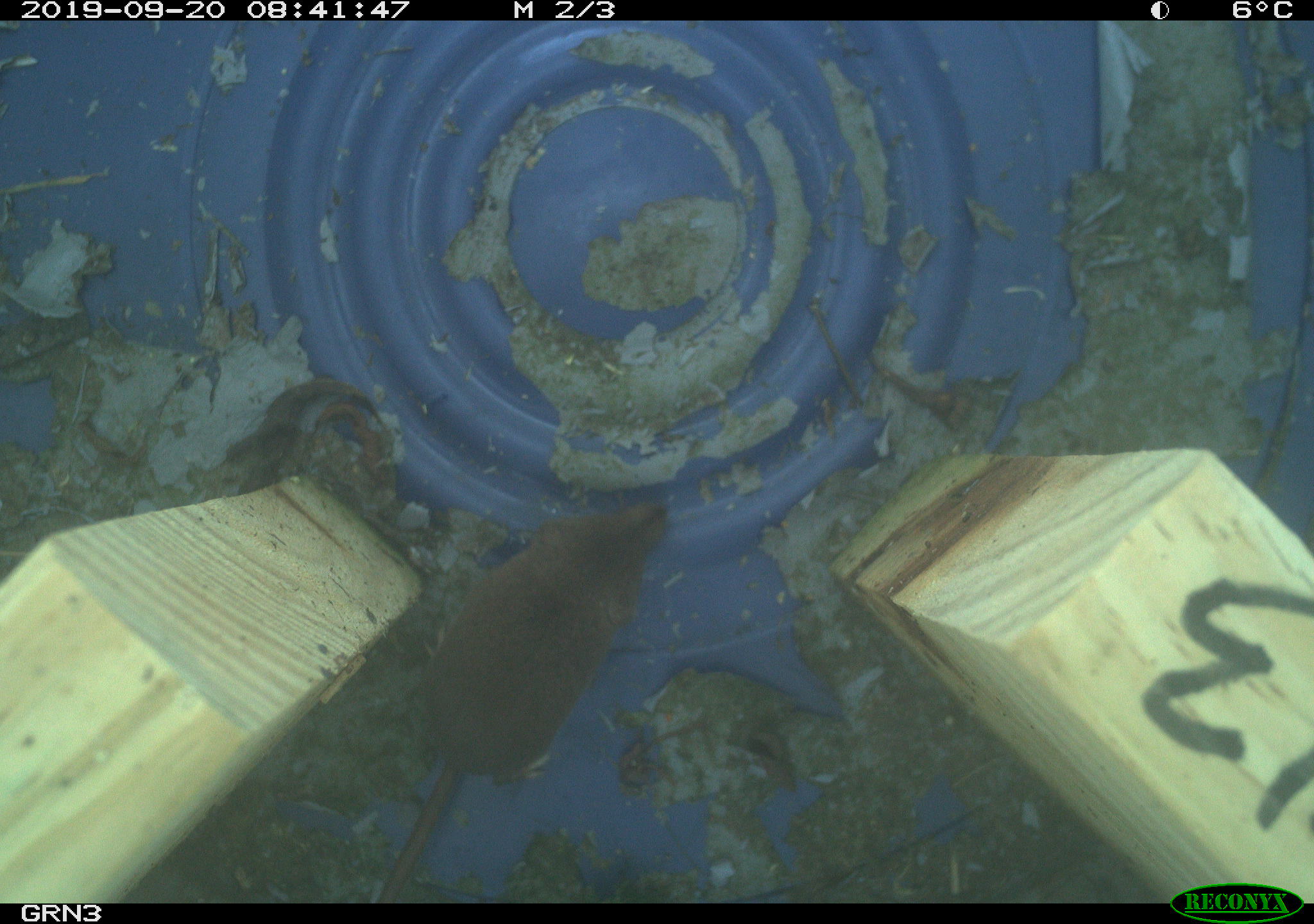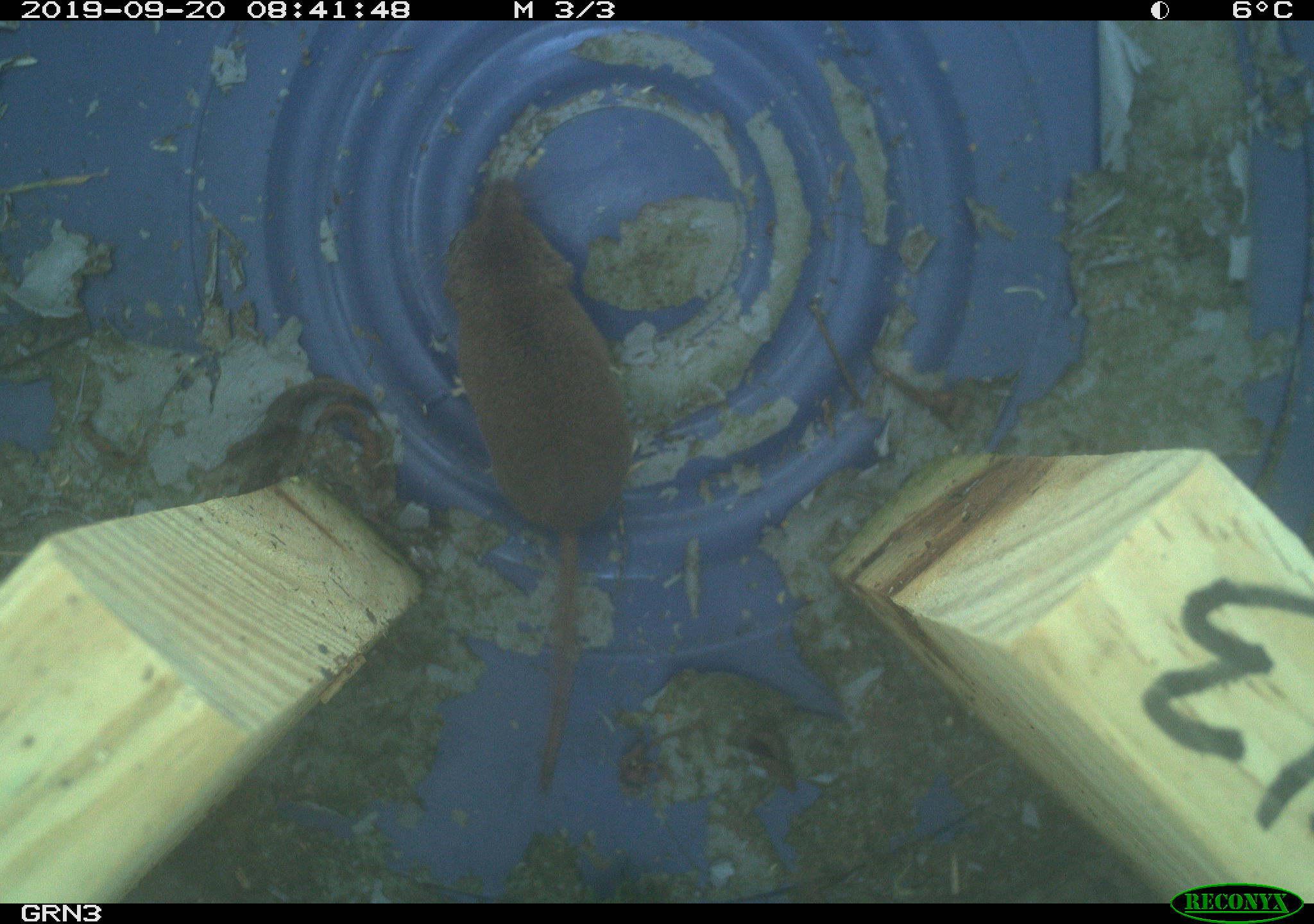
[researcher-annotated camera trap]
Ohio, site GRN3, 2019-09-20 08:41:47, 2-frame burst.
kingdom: Animalia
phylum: Chordata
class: Mammalia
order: Eulipotyphla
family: Soricidae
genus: Sorex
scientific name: Sorex cinereus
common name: masked shrew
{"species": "masked shrew (Sorex cinereus)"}